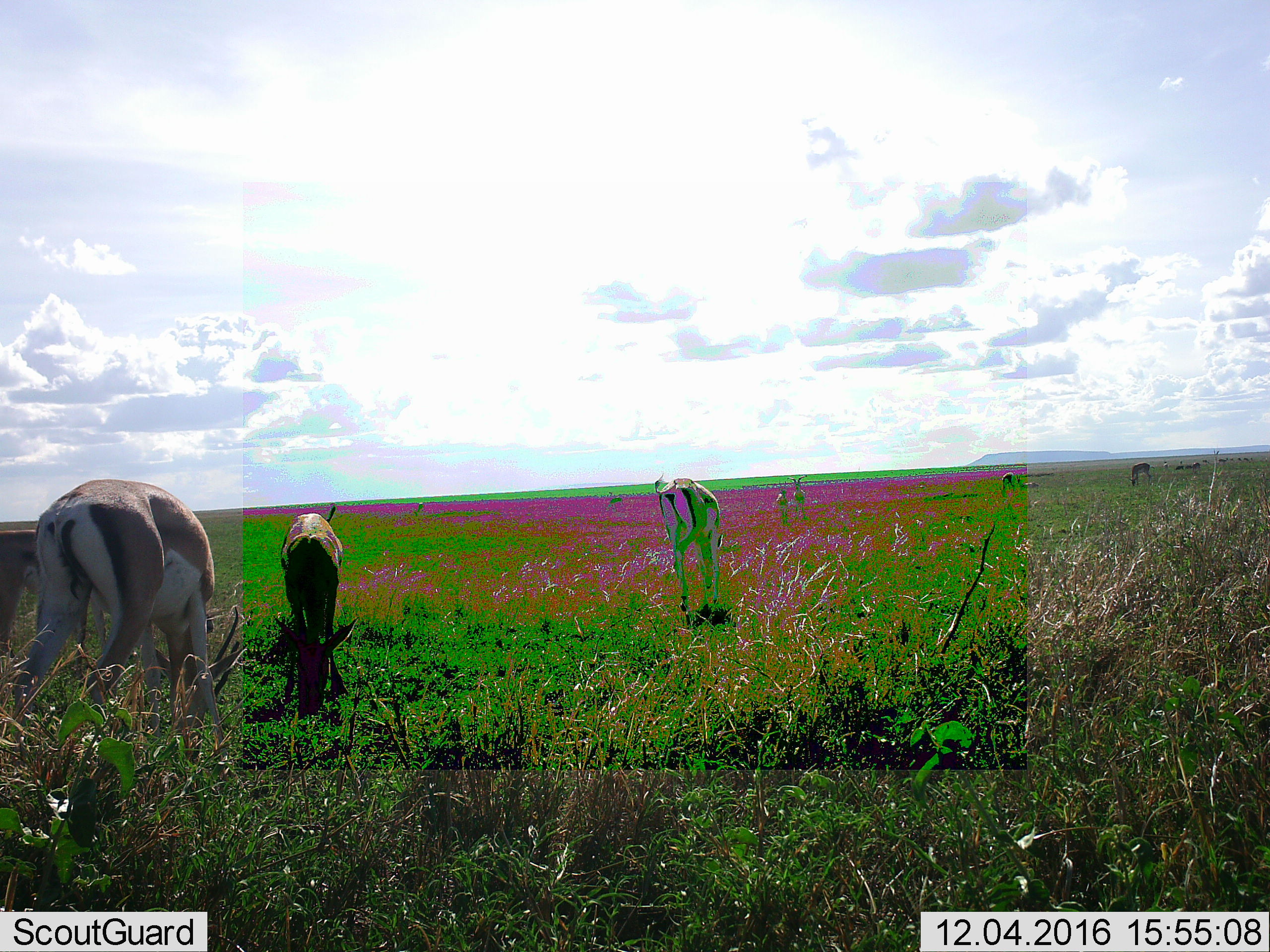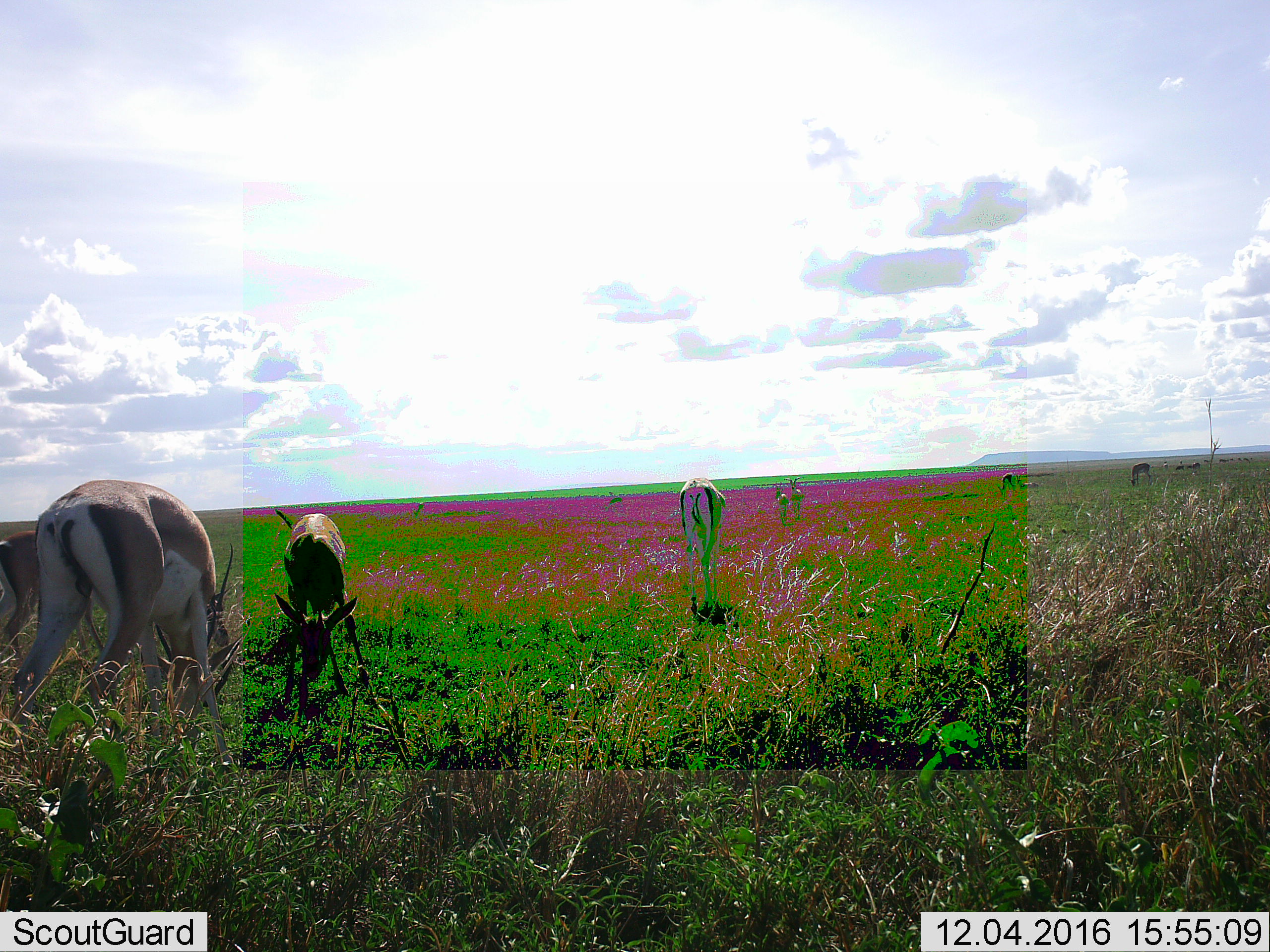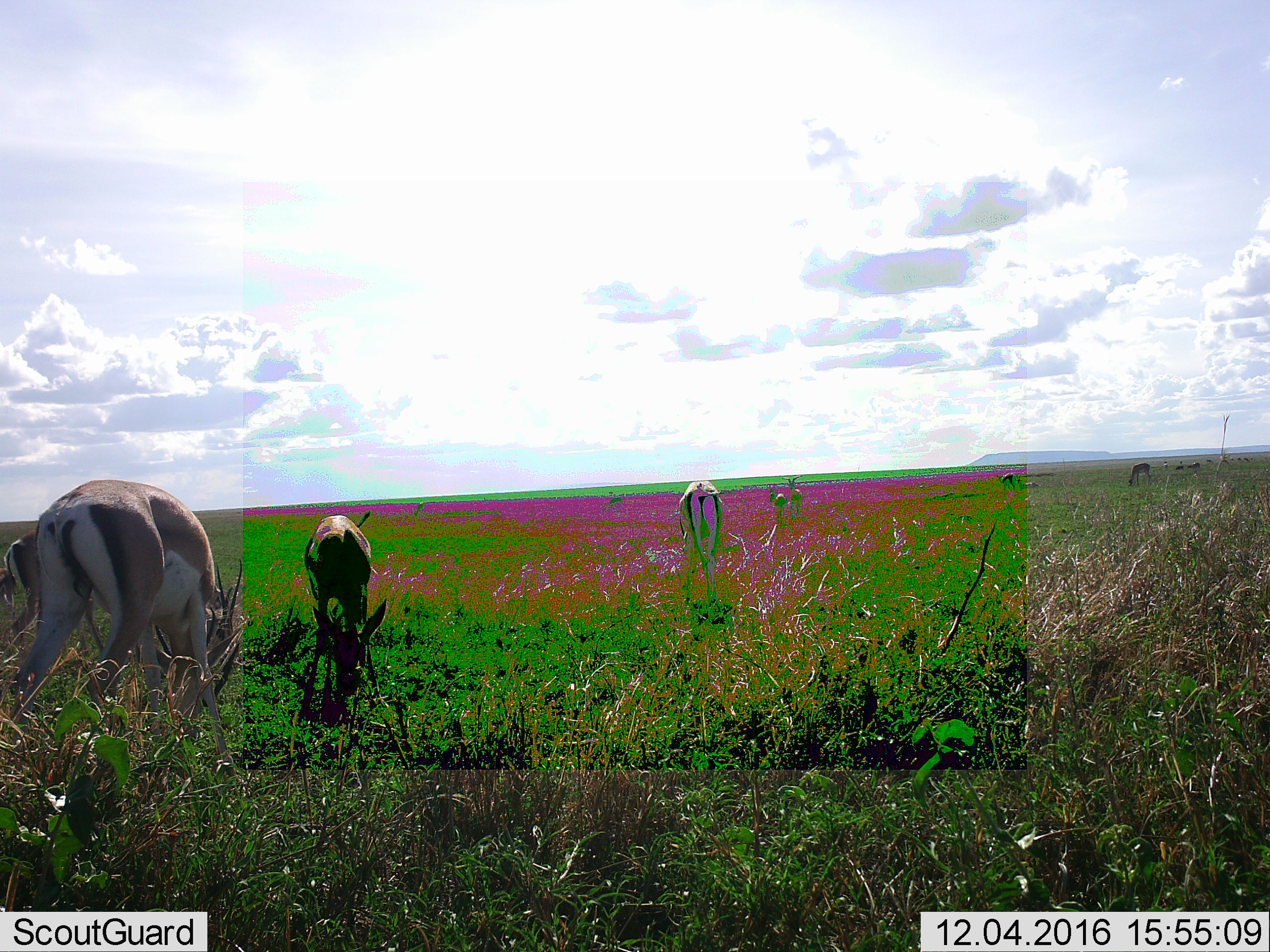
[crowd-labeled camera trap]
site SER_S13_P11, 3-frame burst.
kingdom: Animalia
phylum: Chordata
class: Mammalia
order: Artiodactyla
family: Bovidae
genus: Nanger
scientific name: Nanger granti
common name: grant's gazelle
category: gazellegrants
Gazellegrants (grant's gazelle) (Nanger granti), count 9. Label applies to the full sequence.